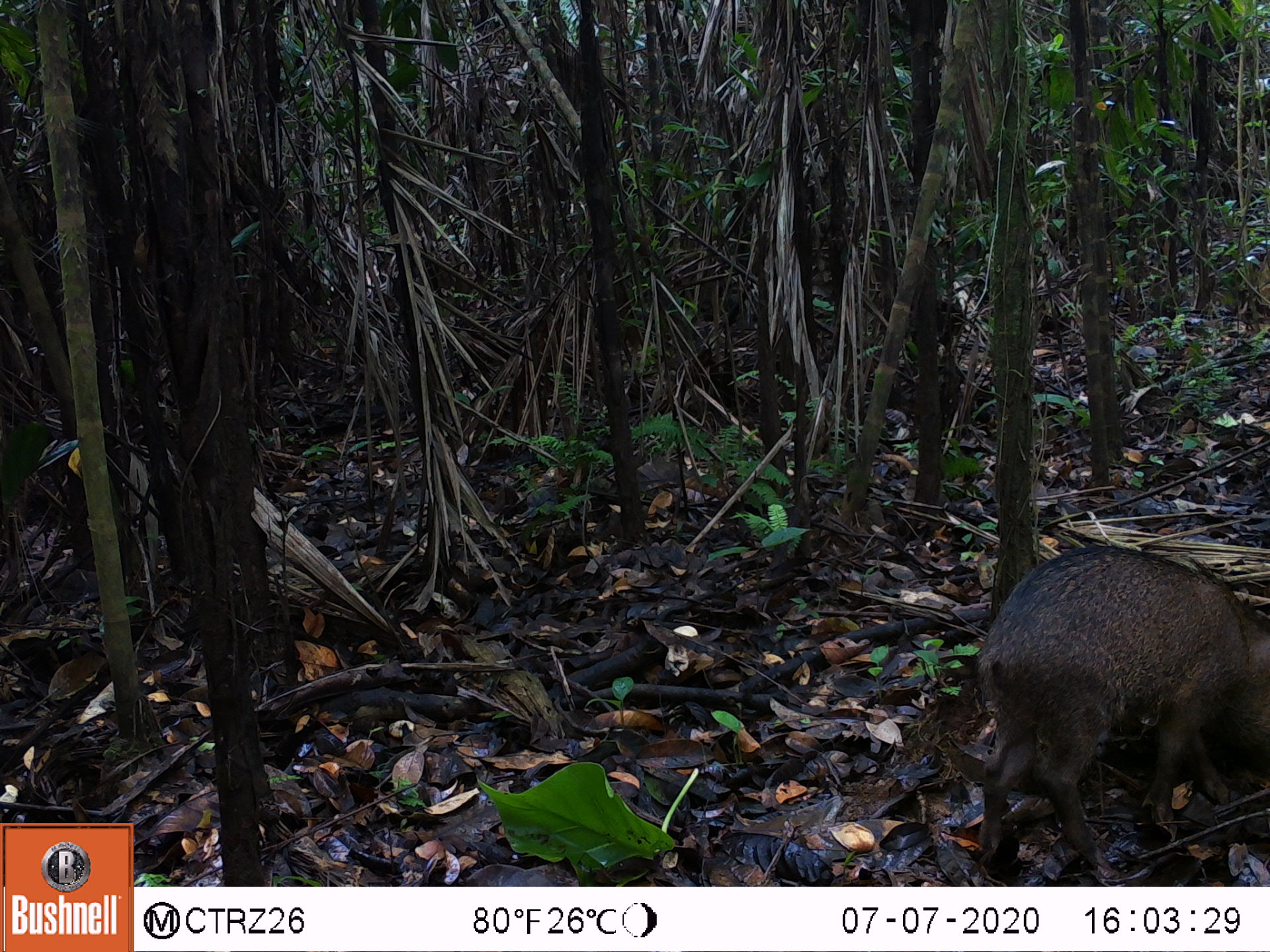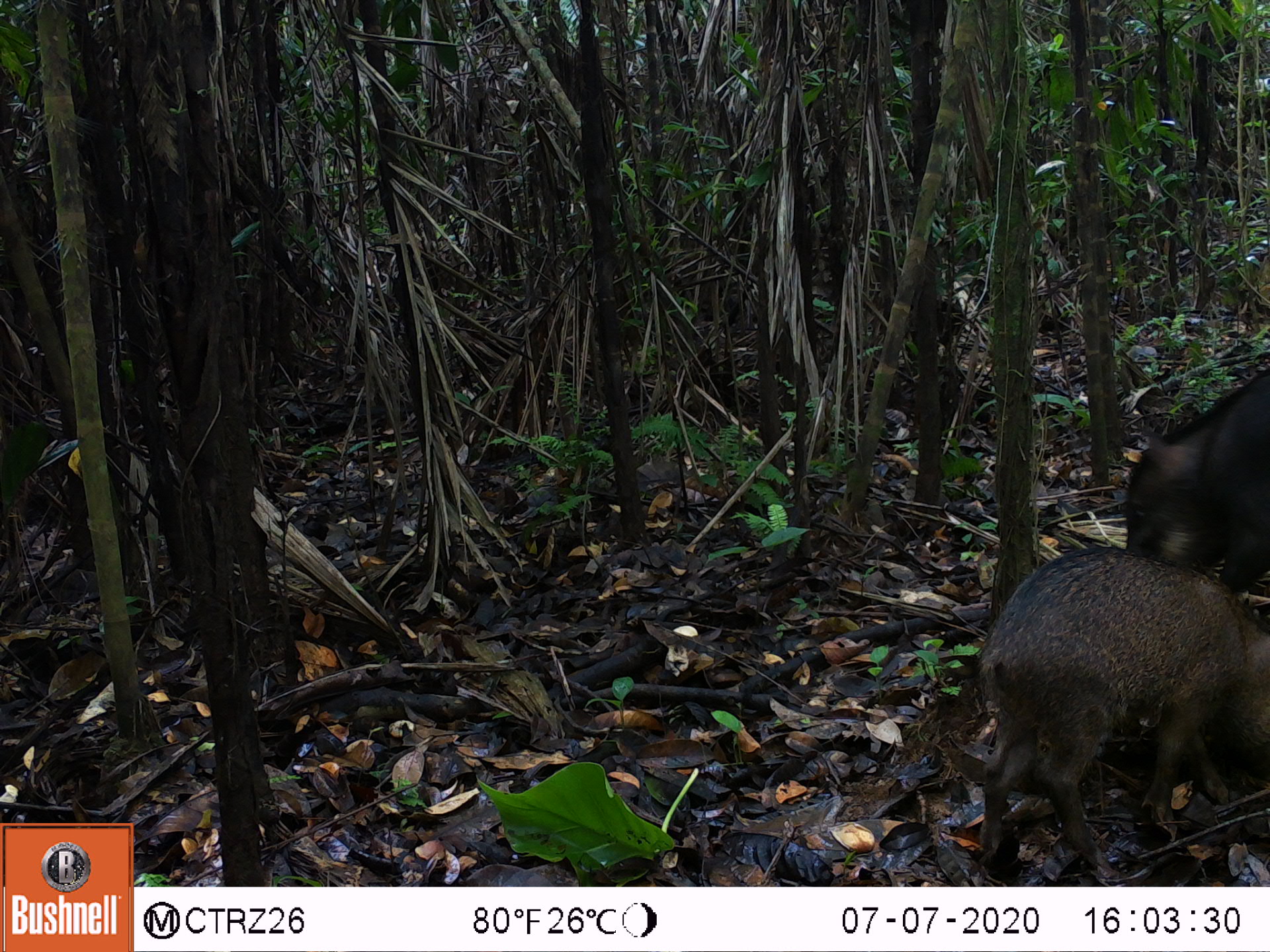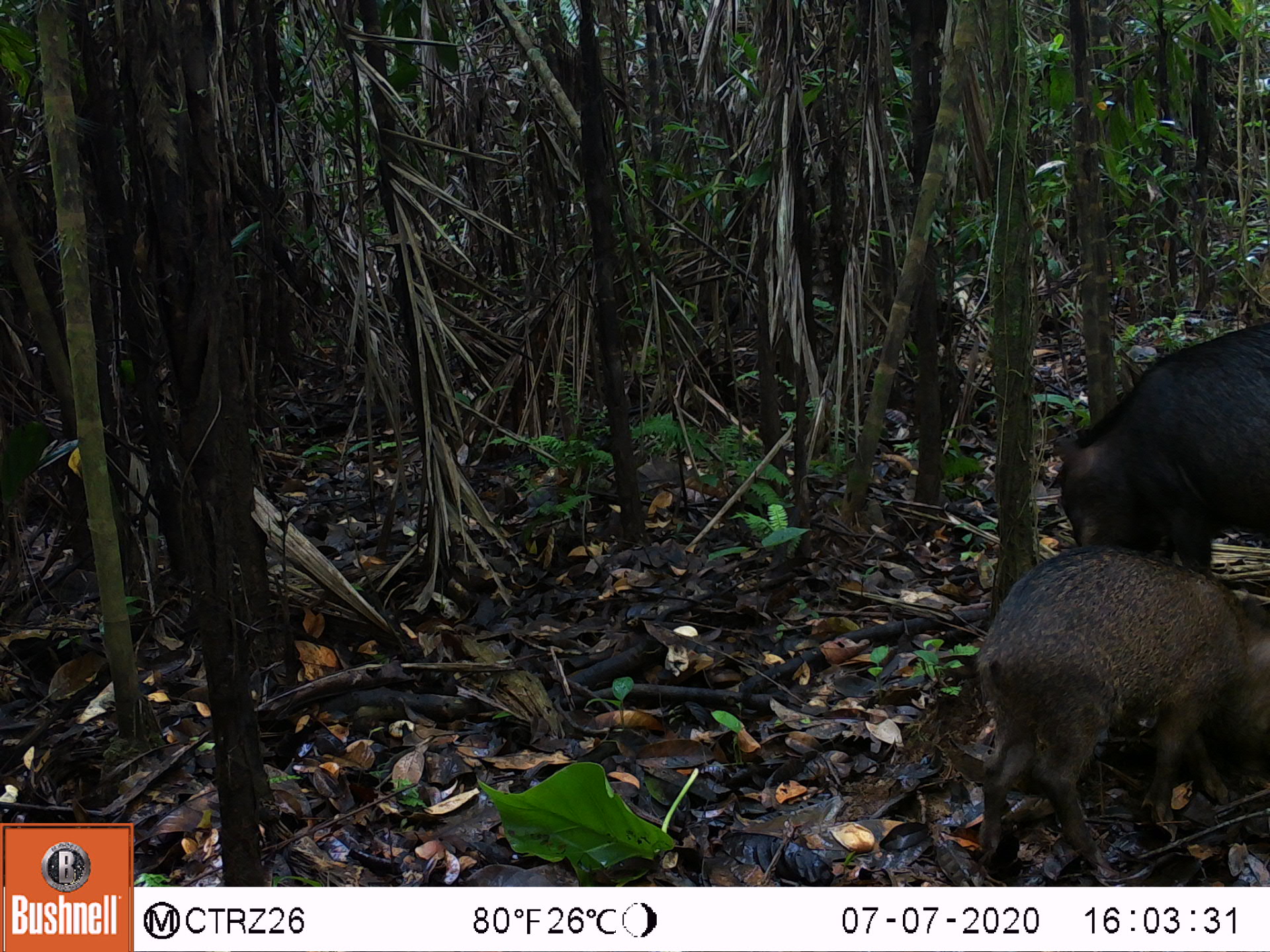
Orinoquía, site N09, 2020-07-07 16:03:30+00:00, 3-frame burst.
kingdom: Animalia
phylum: Chordata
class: Mammalia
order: Artiodactyla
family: Tayassuidae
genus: Tayassu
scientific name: Tayassu pecari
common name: white-lipped peccary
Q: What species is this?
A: White-lipped peccary (Tayassu pecari).